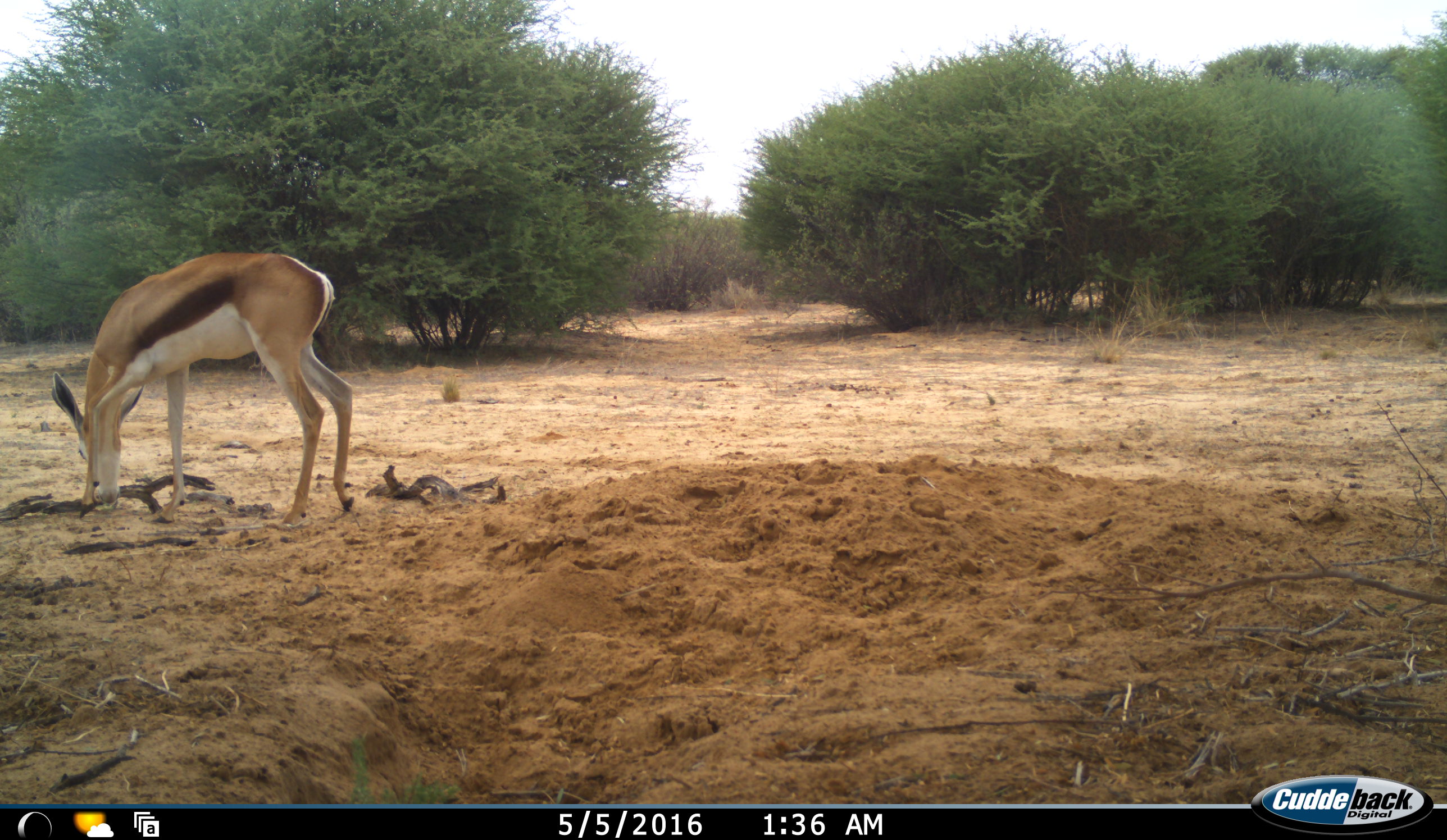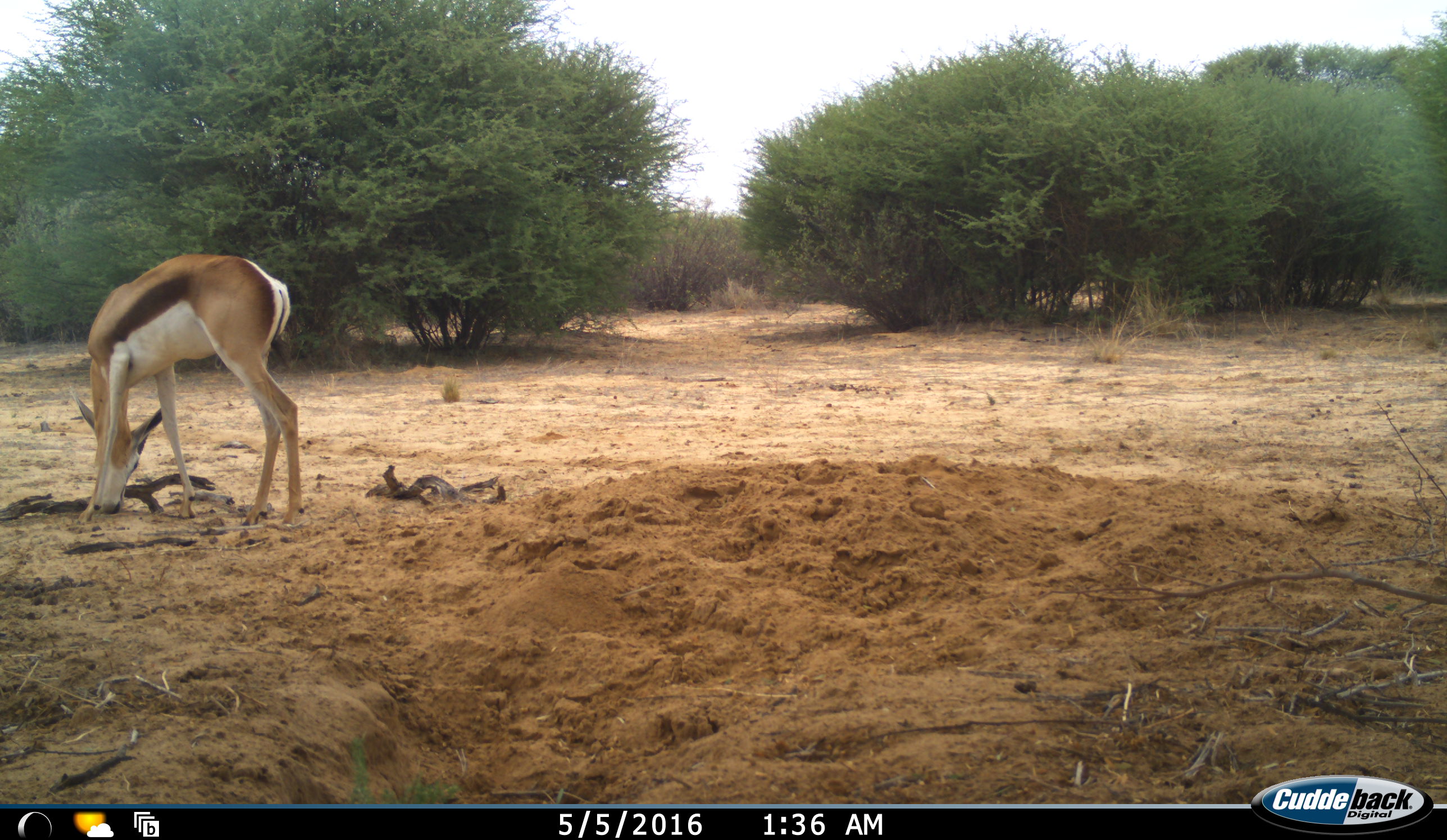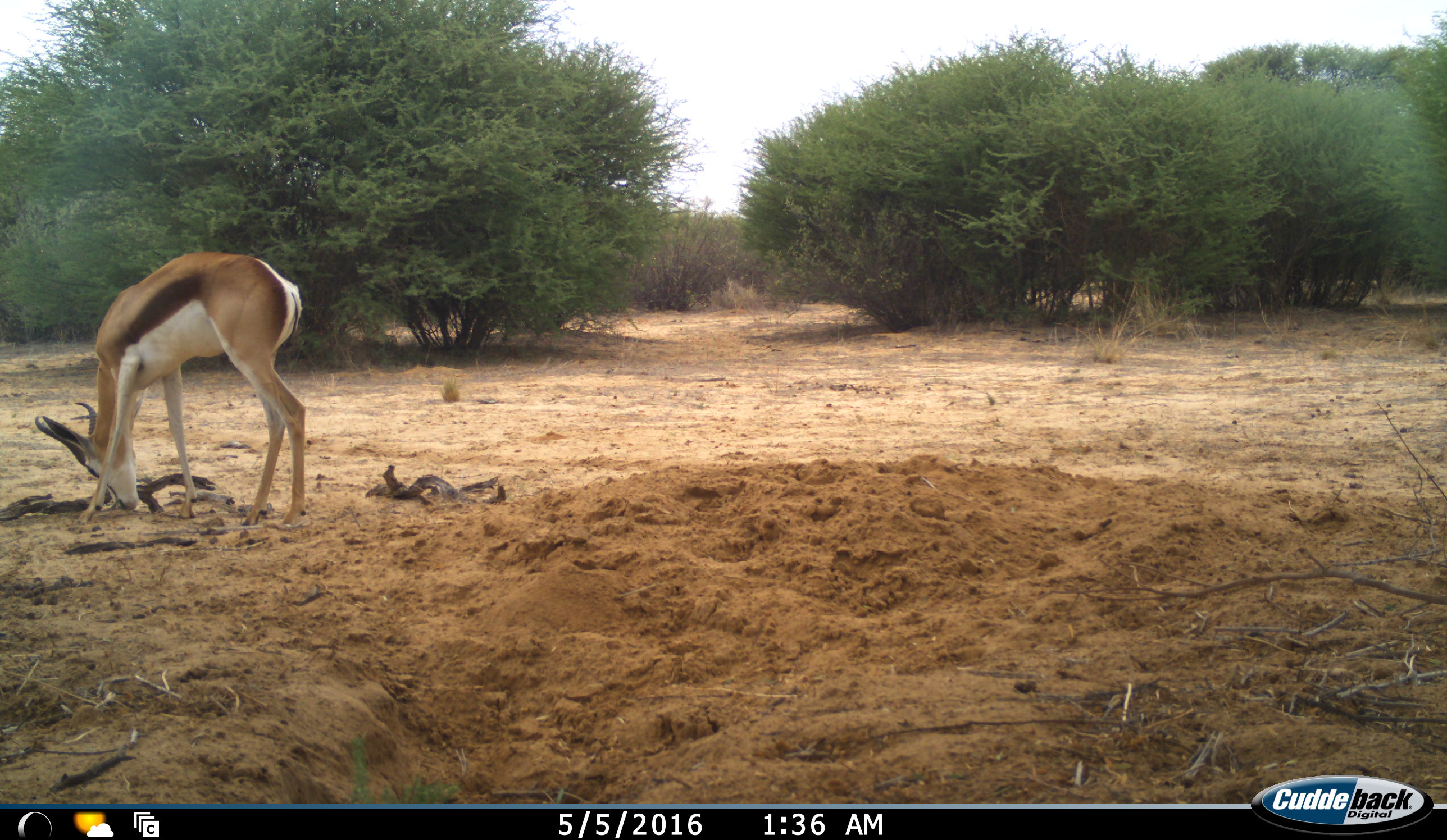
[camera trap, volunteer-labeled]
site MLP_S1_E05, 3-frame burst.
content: unidentified animal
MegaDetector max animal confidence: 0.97